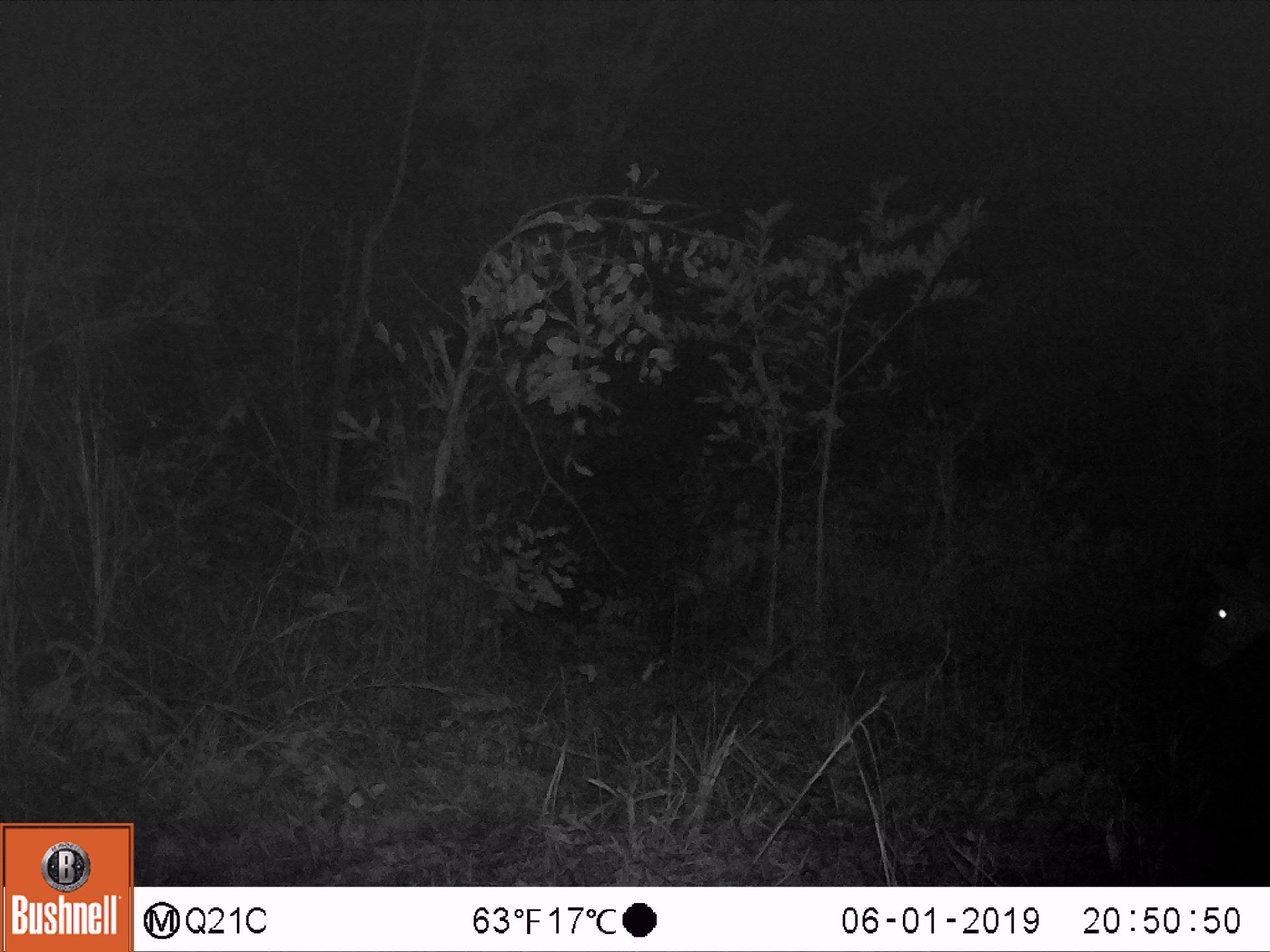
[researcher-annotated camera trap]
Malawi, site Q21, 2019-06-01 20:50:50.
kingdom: Animalia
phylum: Chordata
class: Mammalia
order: Artiodactyla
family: Bovidae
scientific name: Antilopinae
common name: small antelope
Small antelope (Antilopinae), count 1.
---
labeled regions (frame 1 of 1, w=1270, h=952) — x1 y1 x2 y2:
small antelope: 1179 543 1268 698